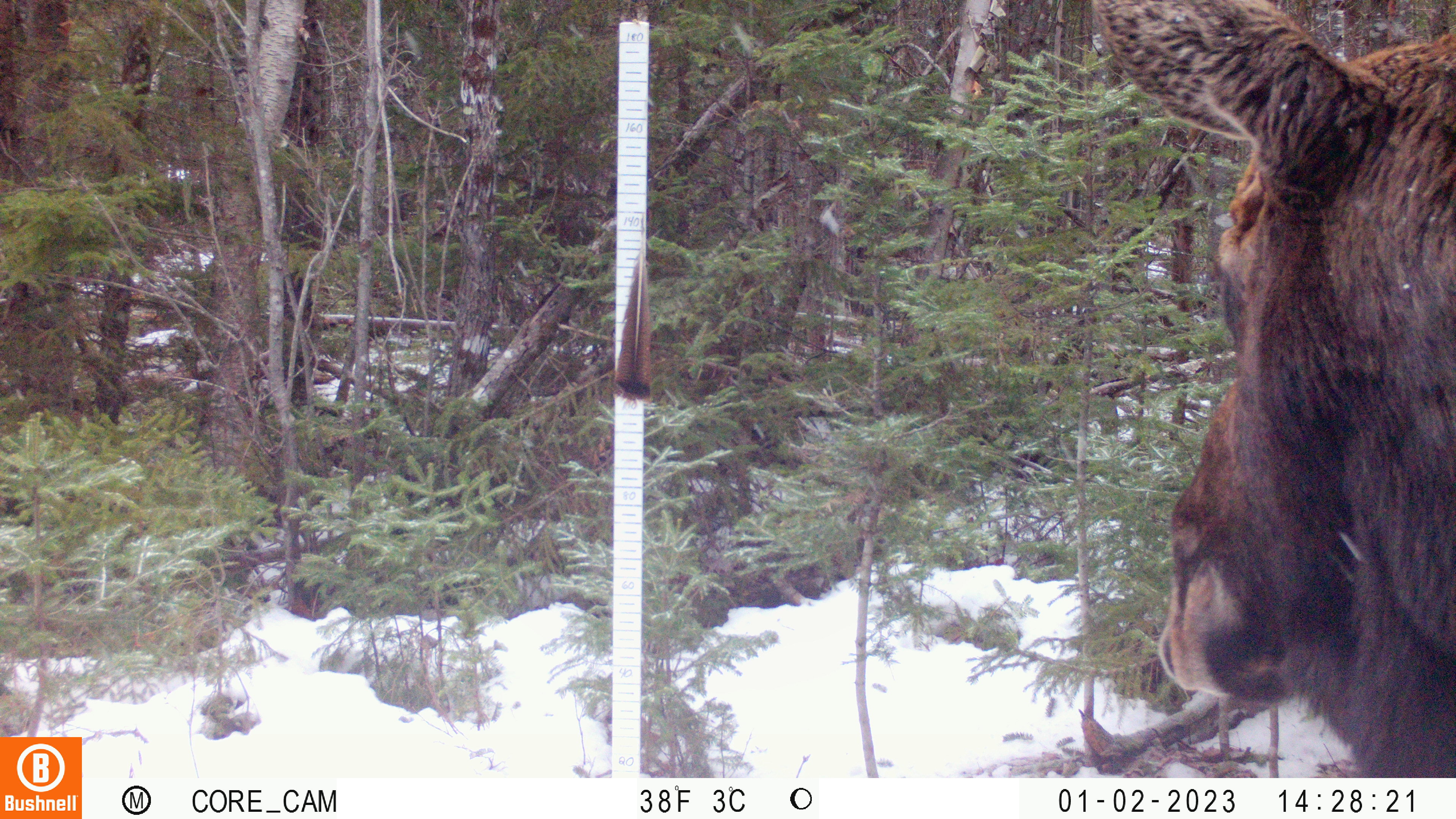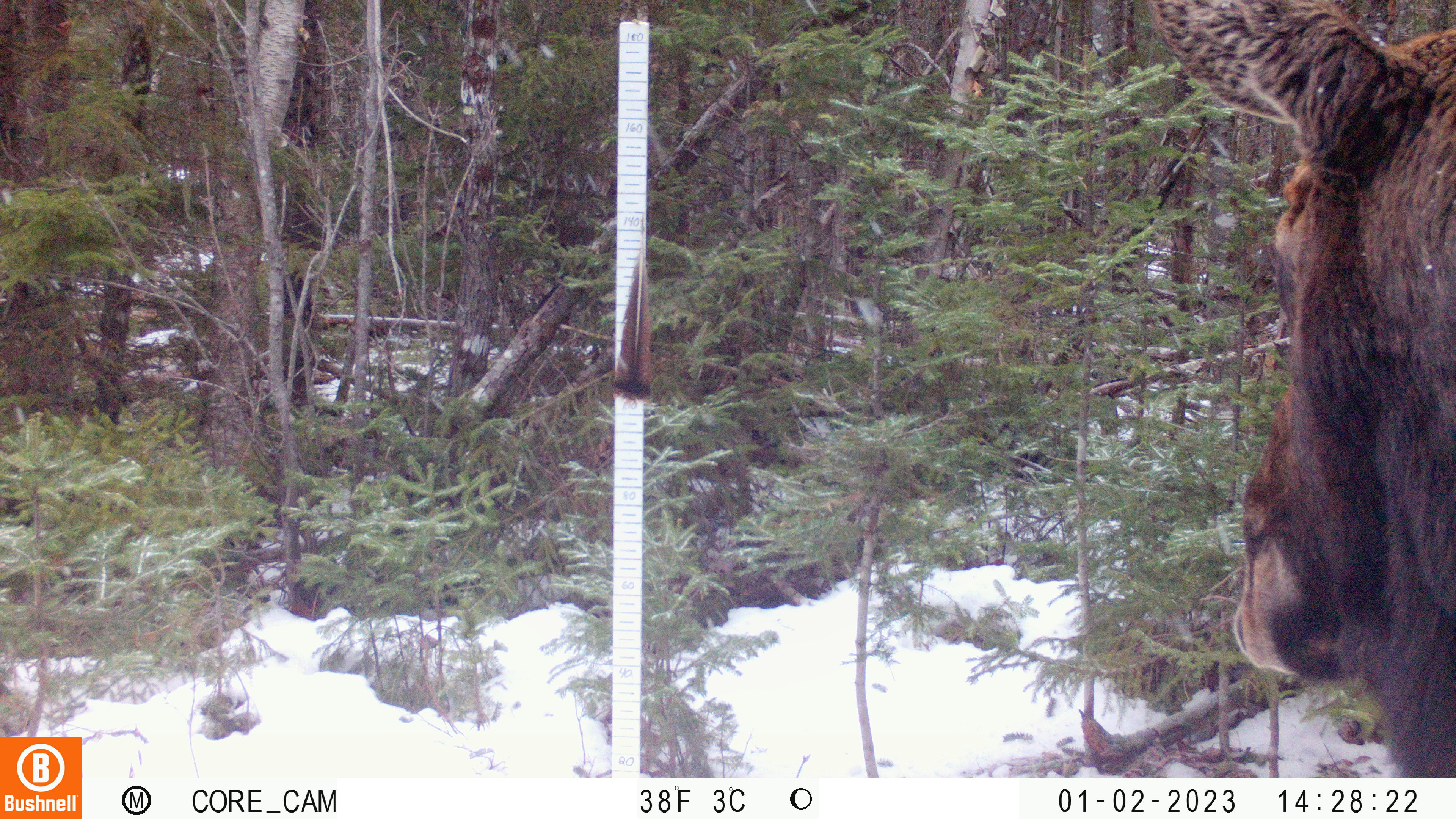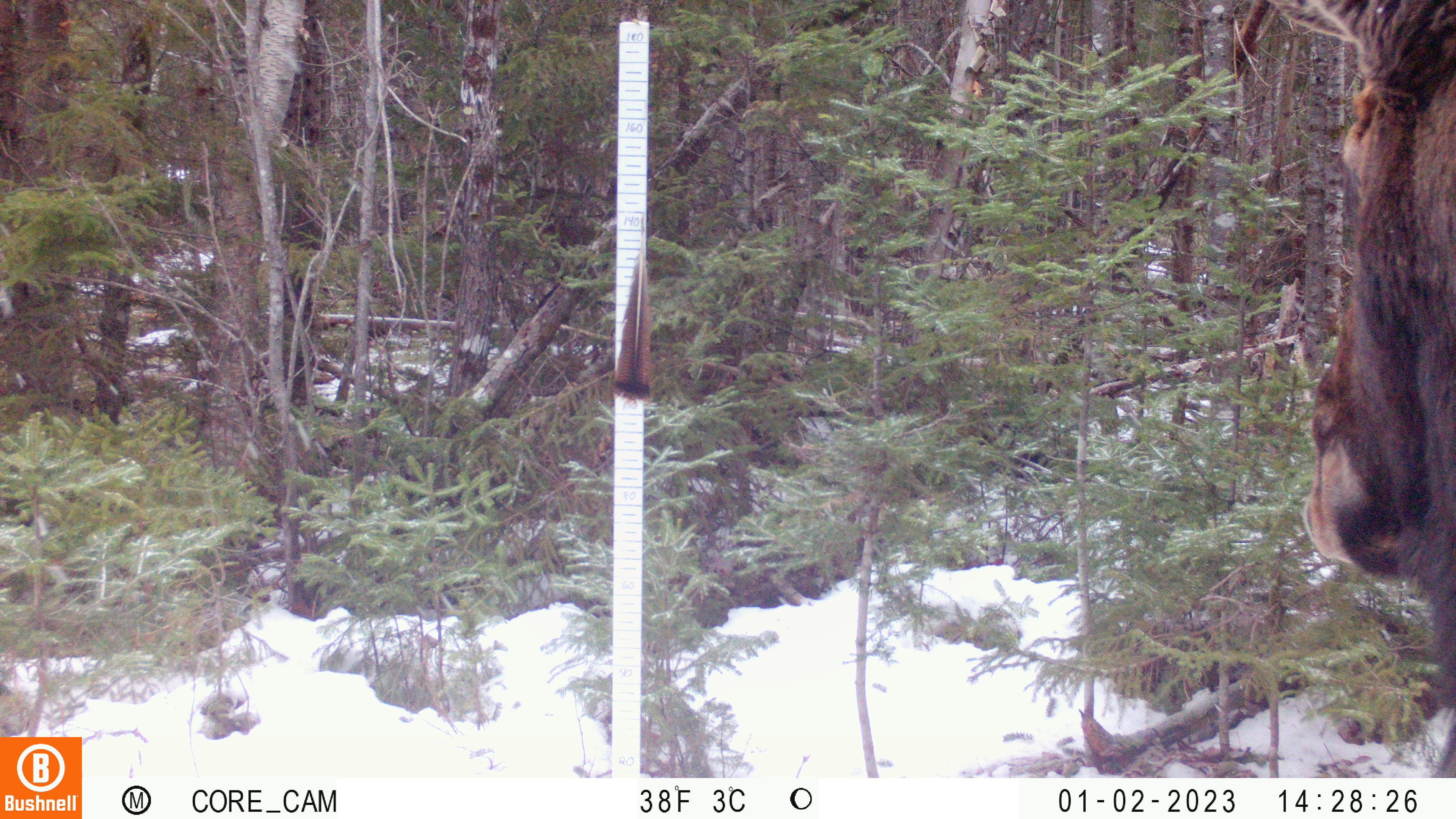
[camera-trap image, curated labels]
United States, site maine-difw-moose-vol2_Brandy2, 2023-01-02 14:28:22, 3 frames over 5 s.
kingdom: Animalia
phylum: Chordata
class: Mammalia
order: Artiodactyla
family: Cervidae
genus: Alces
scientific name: Alces alces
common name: moose